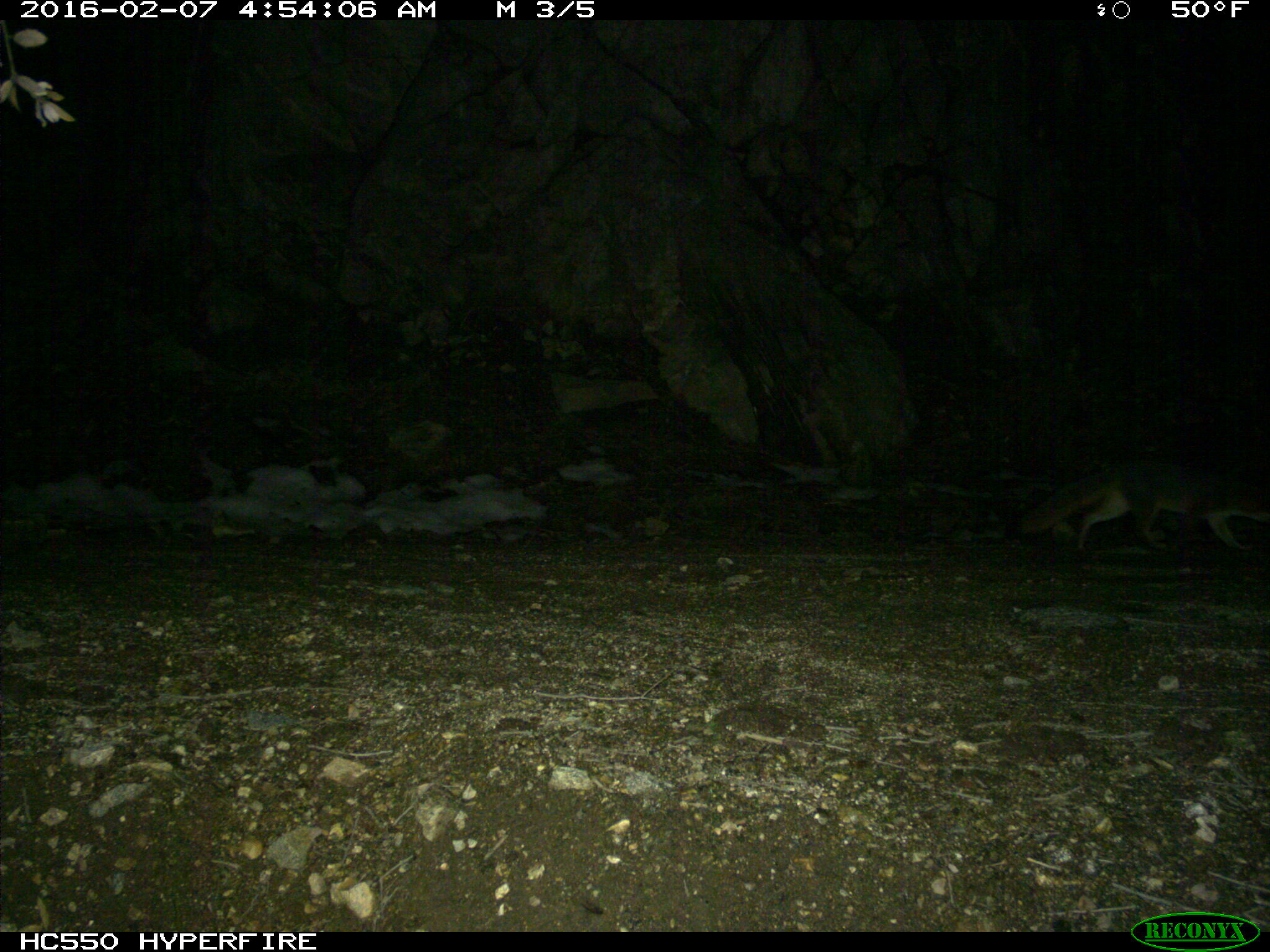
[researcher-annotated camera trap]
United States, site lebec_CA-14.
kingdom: Animalia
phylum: Chordata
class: Mammalia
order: Carnivora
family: Canidae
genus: Urocyon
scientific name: Urocyon cinereoargenteus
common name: gray fox